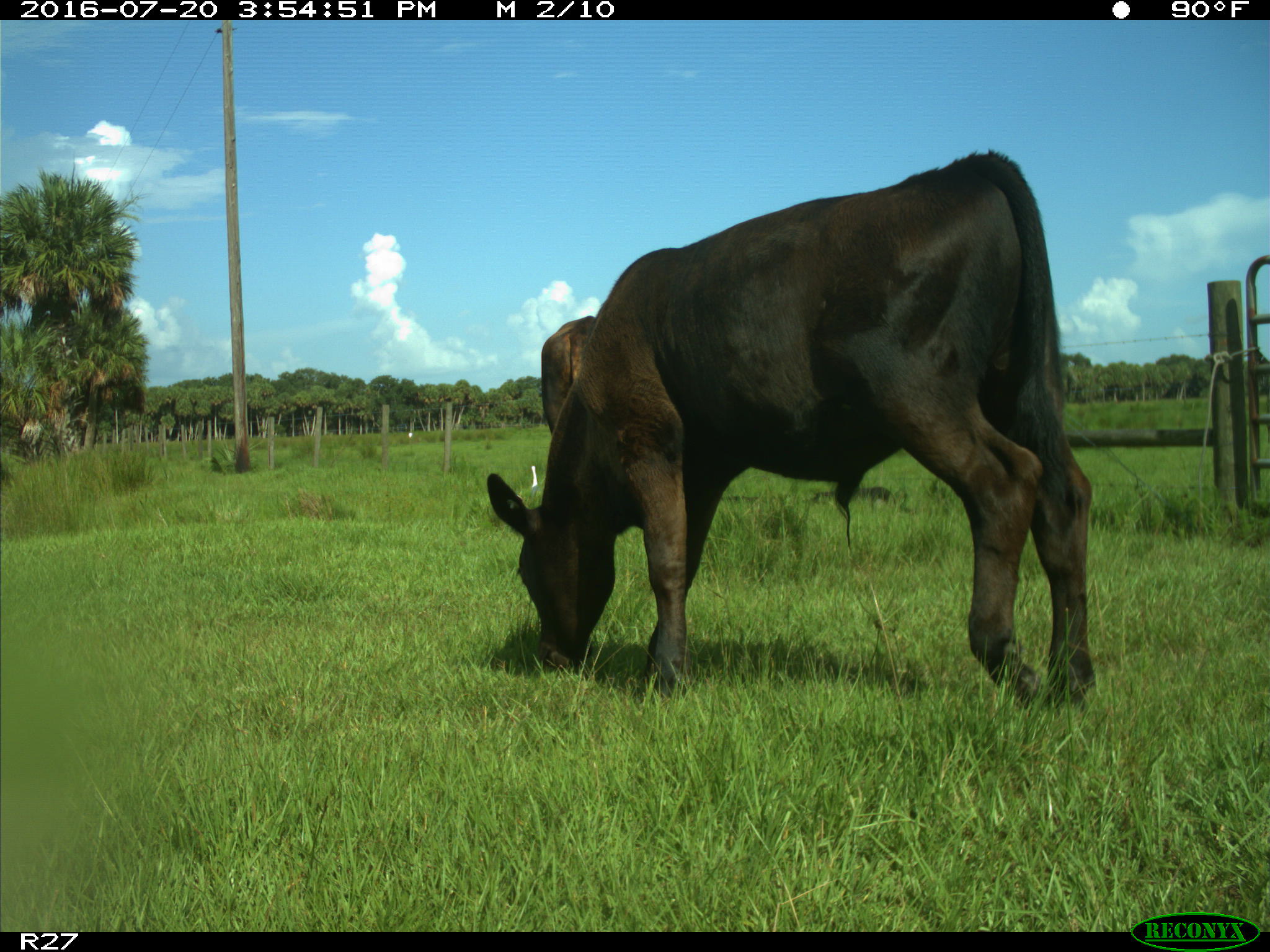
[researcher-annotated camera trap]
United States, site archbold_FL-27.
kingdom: Animalia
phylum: Chordata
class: Mammalia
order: Artiodactyla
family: Bovidae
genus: Bos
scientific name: Bos taurus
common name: domestic cow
Bos taurus (domestic cow).